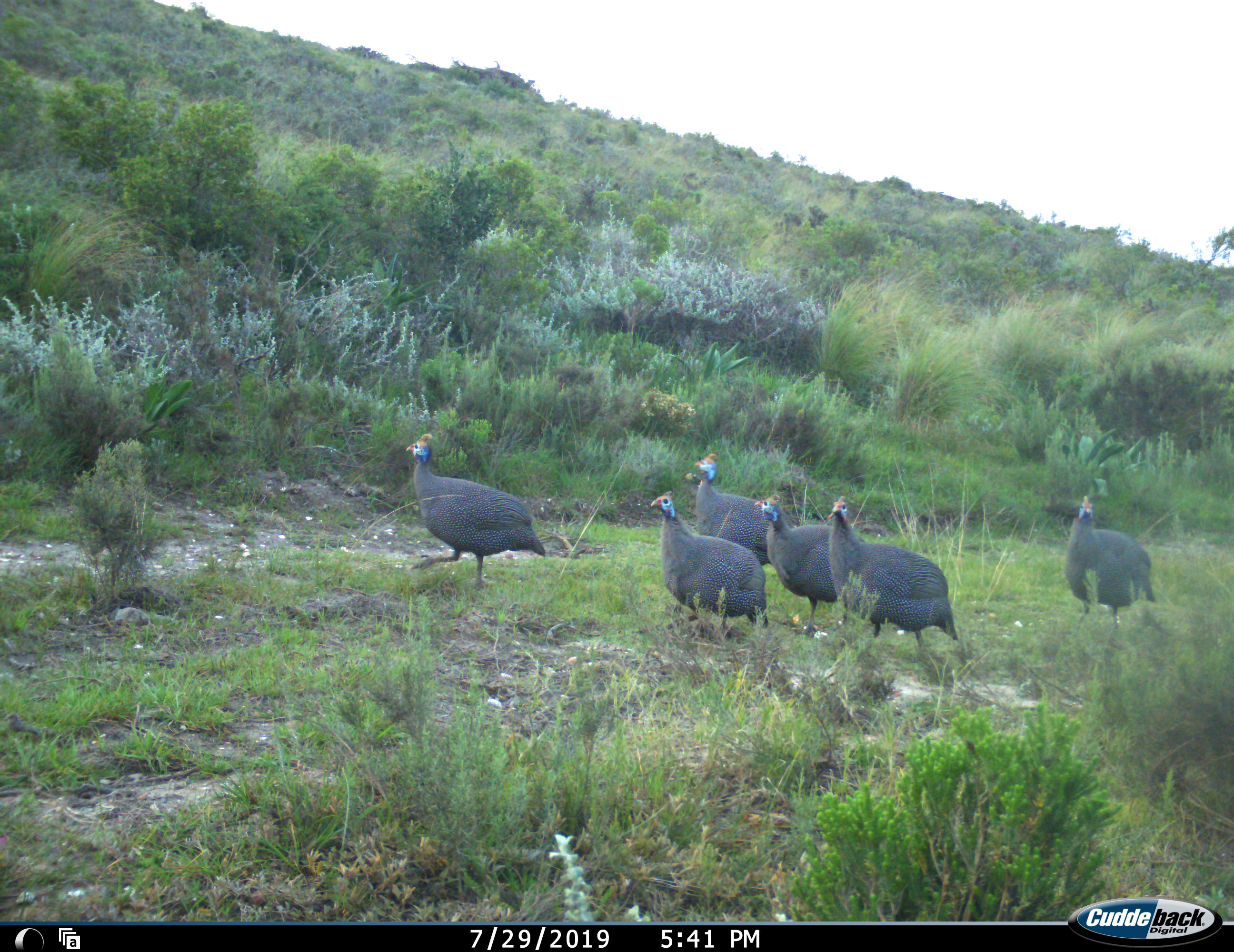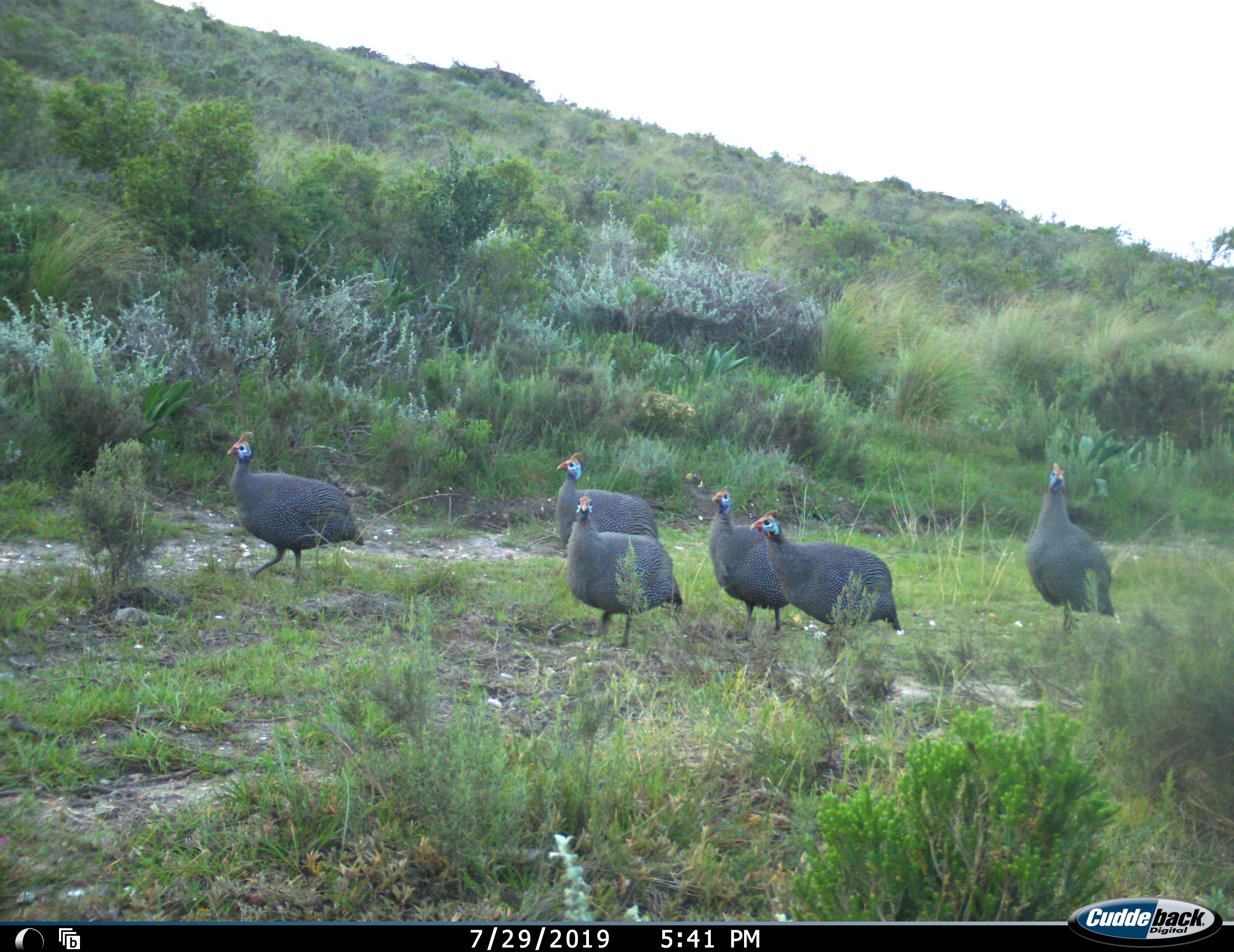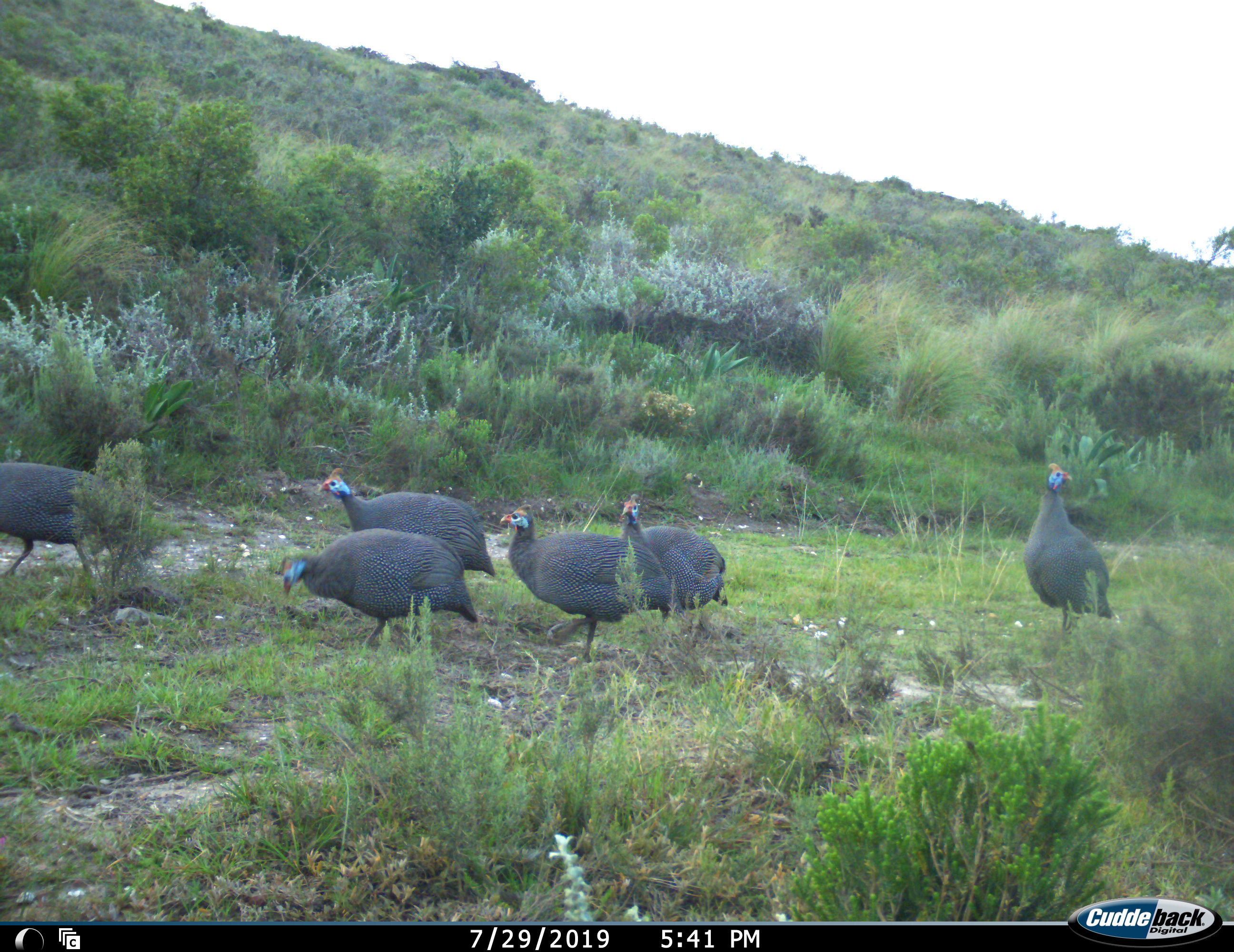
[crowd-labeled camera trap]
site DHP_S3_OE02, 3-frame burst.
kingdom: Animalia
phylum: Chordata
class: Aves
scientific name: Aves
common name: bird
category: birdother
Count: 6.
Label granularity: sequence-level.